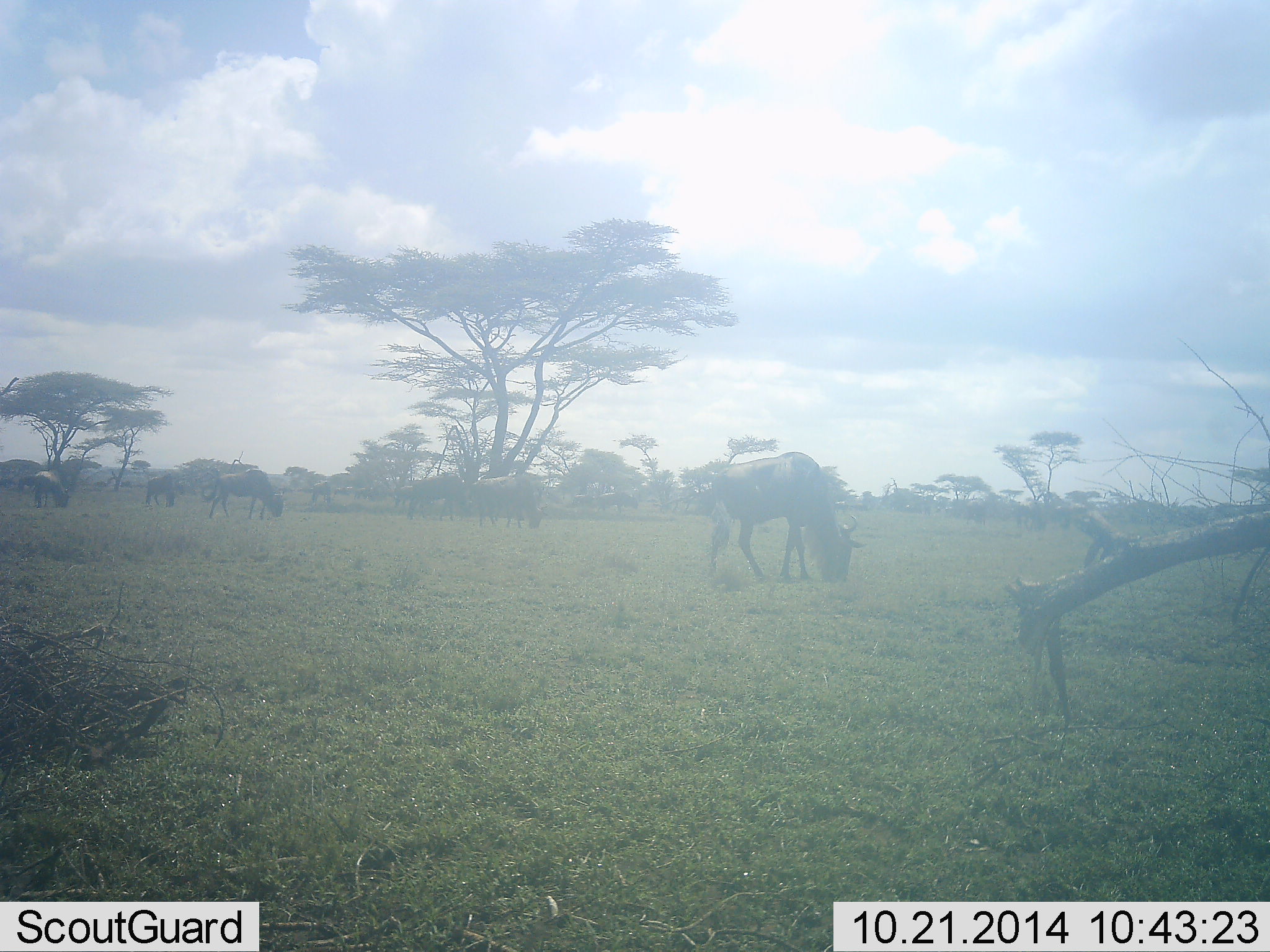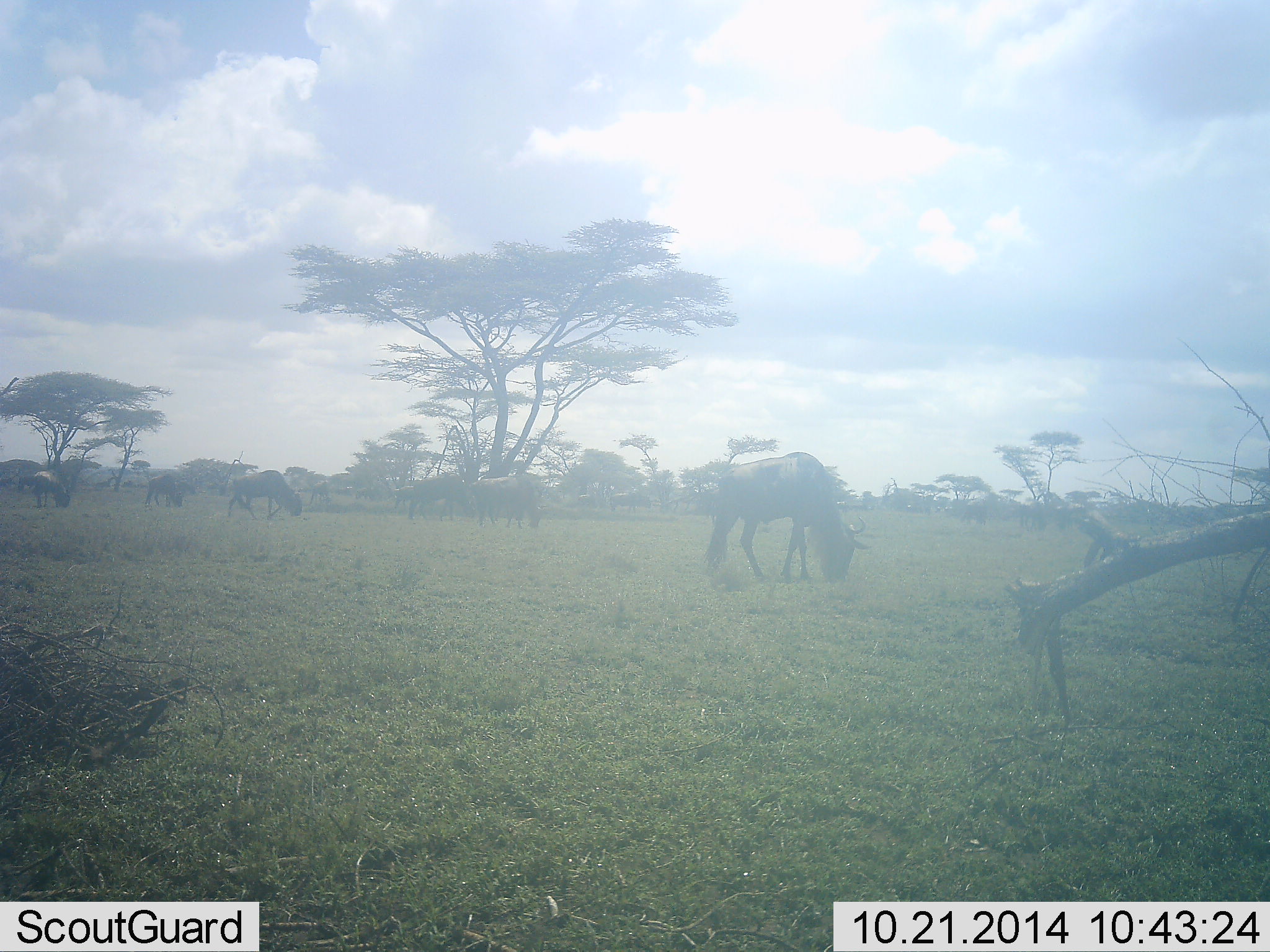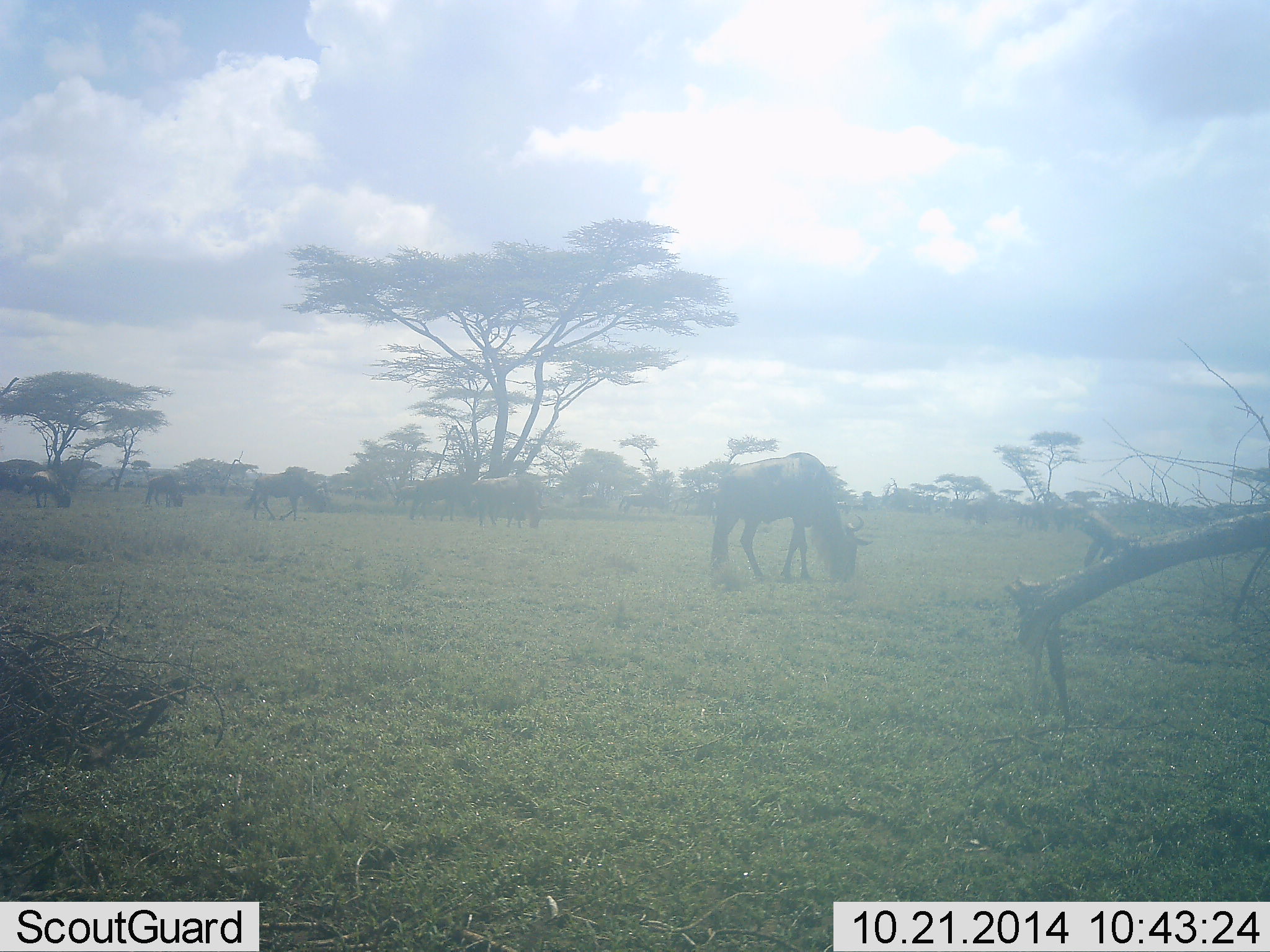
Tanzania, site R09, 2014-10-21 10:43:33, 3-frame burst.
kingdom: Animalia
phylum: Chordata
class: Mammalia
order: Artiodactyla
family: Bovidae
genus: Connochaetes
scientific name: Connochaetes taurinus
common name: blue wildebeest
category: wildebeest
Wildebeest (blue wildebeest) (Connochaetes taurinus), count 6. Behavior (volunteer vote fractions): standing 10%, resting 0%, moving 10%, interacting 0%. Young present (vote fraction): 0%. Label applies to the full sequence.